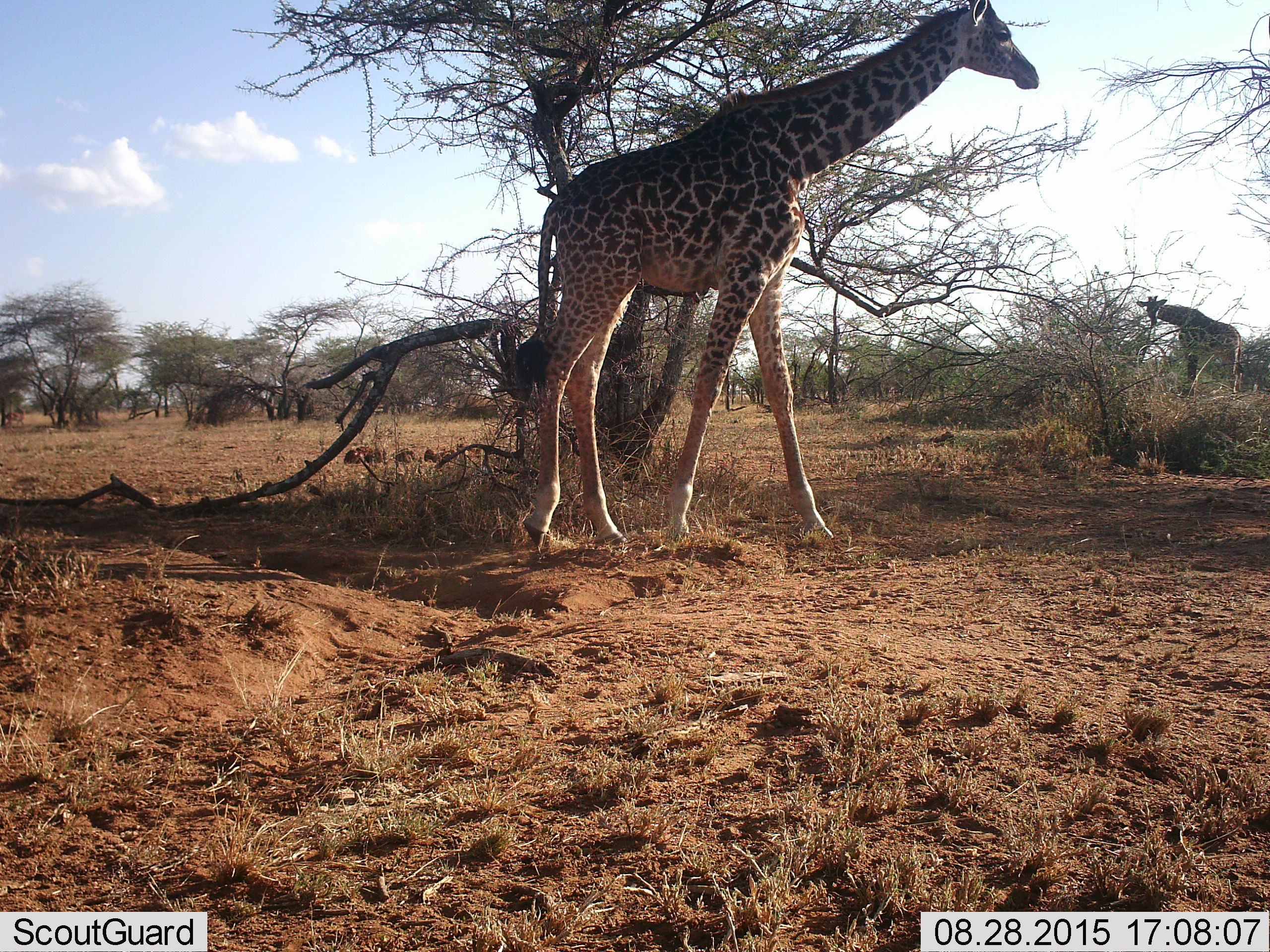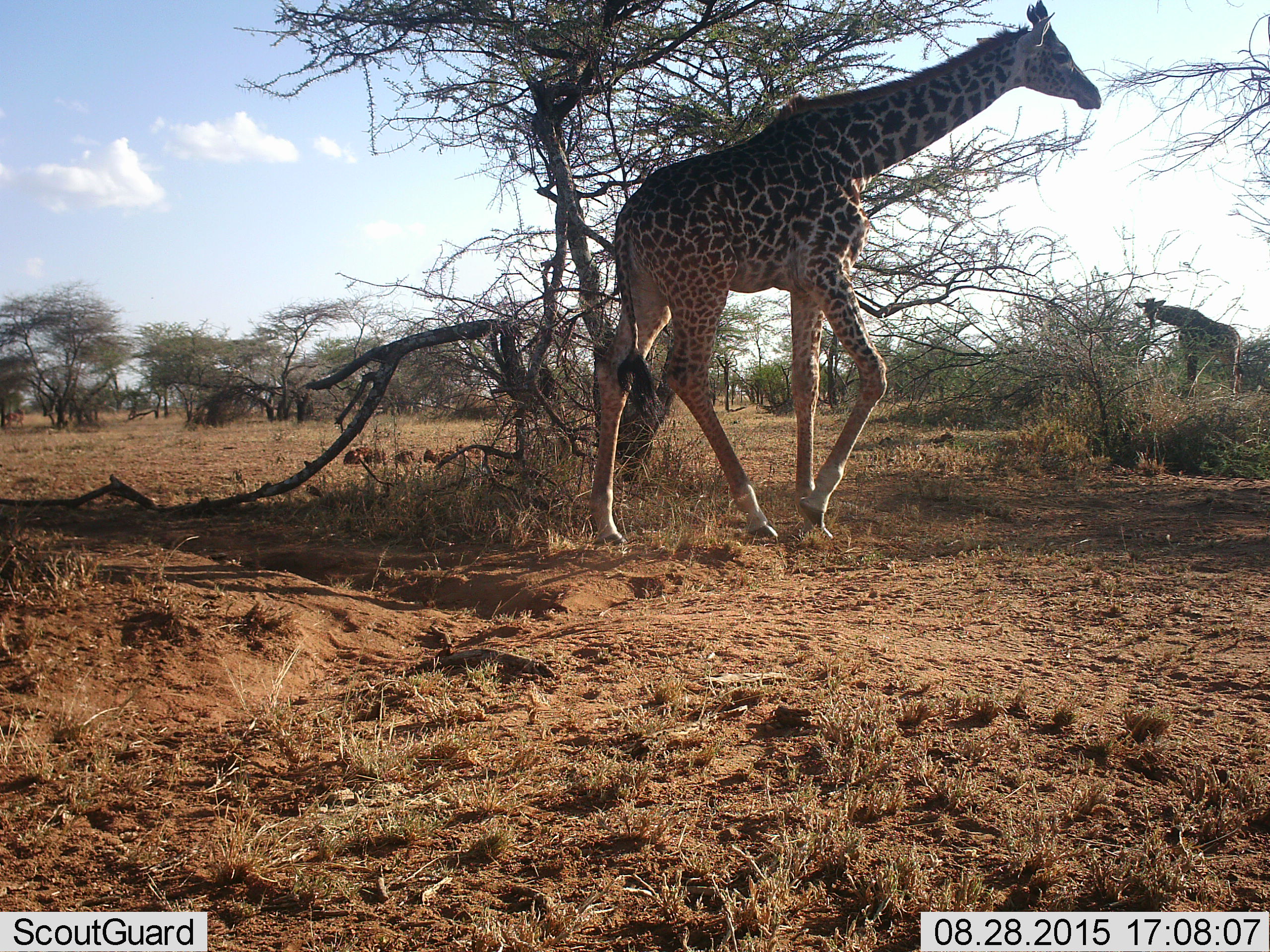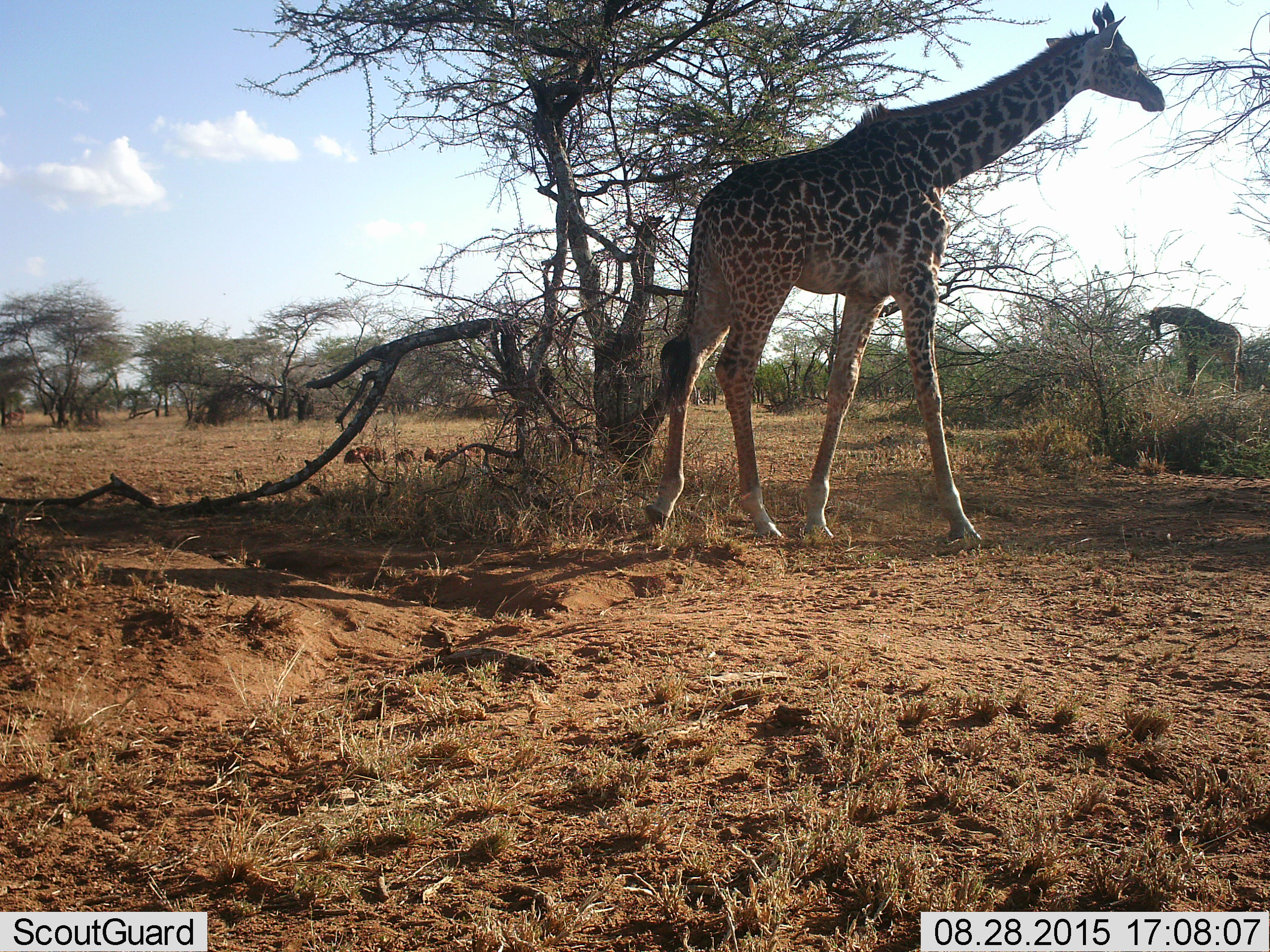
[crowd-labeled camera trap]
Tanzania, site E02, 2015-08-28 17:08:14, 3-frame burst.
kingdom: Animalia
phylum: Chordata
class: Mammalia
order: Artiodactyla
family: Giraffidae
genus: Giraffa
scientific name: Giraffa camelopardalis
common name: giraffe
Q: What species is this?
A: Giraffe (Giraffa camelopardalis).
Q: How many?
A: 2.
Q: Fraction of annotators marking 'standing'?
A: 64%.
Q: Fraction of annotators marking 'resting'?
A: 0%.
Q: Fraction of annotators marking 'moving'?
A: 79%.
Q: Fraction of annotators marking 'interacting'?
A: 0%.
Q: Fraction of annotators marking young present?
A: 7%.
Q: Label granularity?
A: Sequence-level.